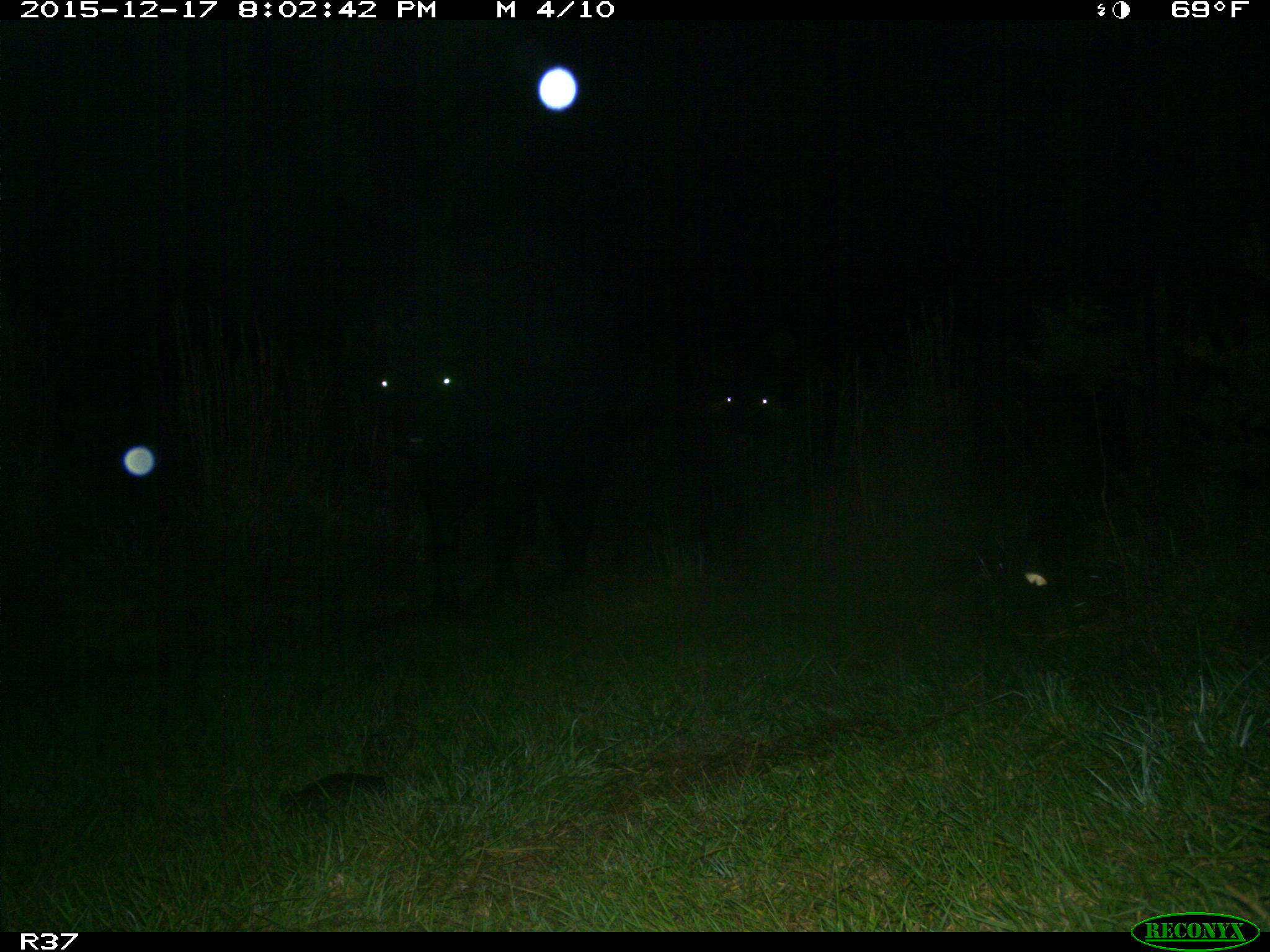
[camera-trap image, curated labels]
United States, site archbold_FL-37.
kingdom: Animalia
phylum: Chordata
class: Mammalia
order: Artiodactyla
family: Bovidae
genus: Bos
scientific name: Bos taurus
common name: domestic cow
Bos taurus (domestic cow).